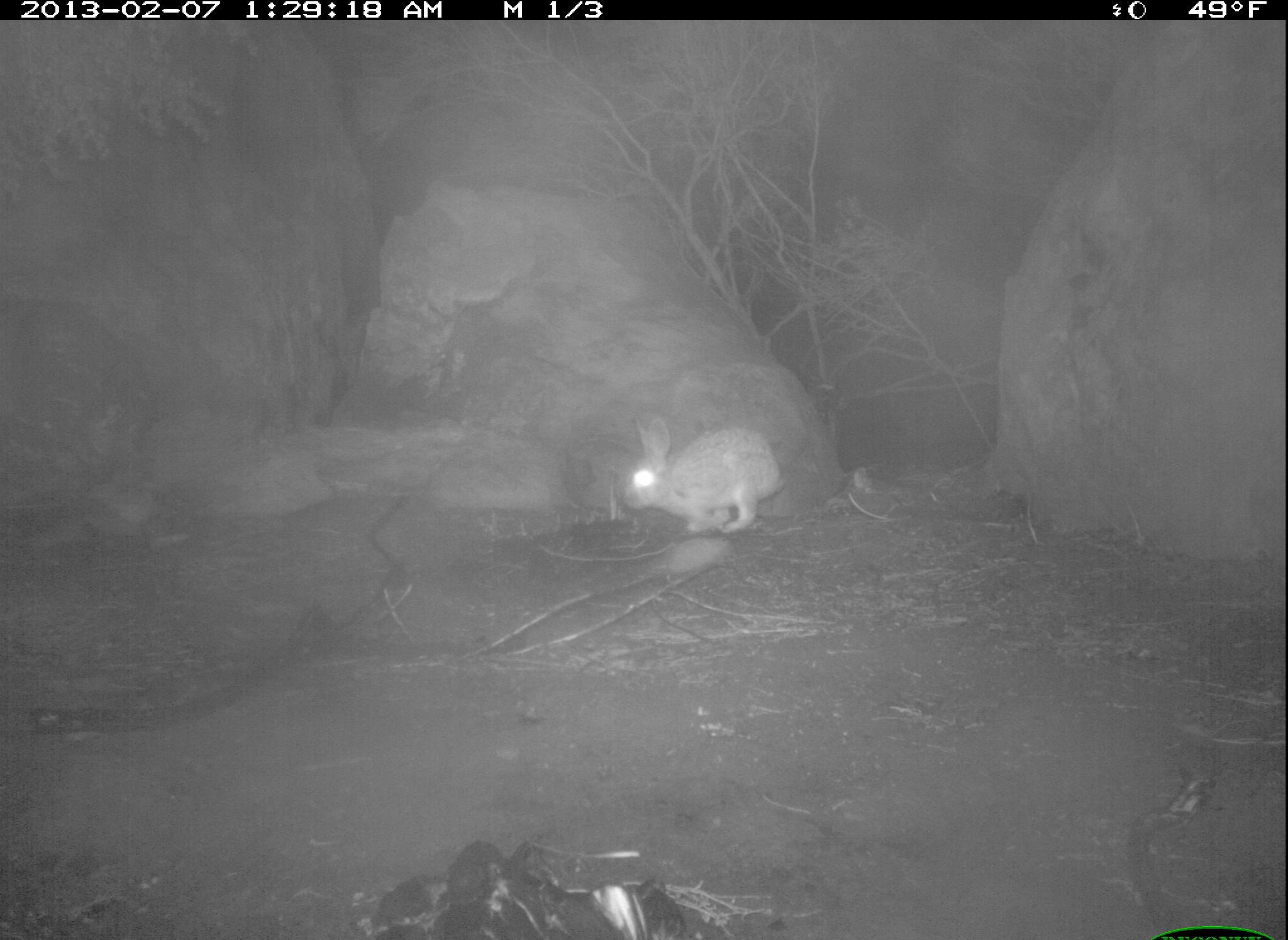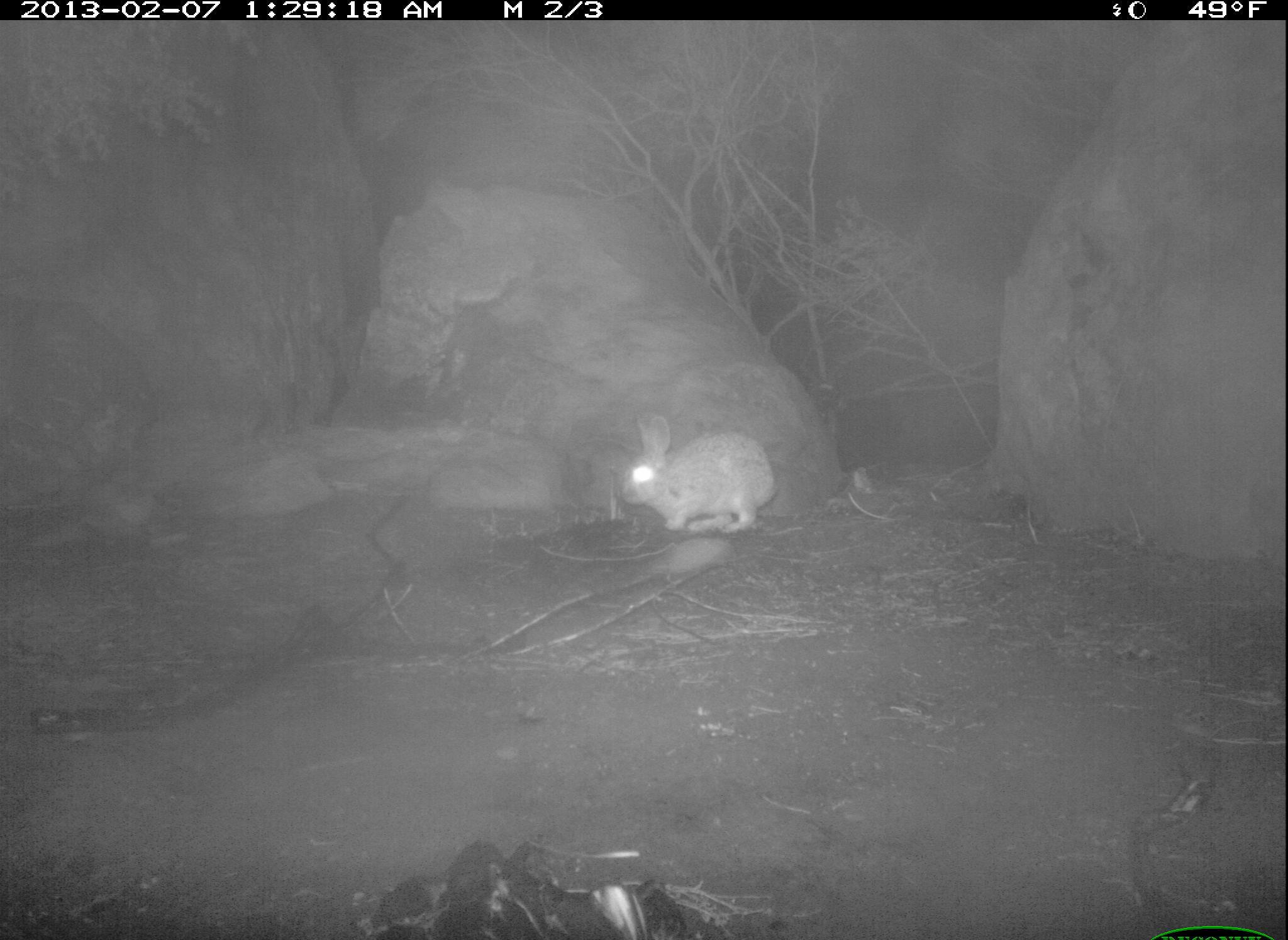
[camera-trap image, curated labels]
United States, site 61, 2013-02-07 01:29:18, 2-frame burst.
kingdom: Animalia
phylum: Chordata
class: Mammalia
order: Lagomorpha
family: Leporidae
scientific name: Leporidae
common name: rabbits and hares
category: rabbit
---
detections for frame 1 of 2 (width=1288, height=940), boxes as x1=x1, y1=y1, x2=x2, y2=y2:
rabbit: x1=617, y1=406, x2=787, y2=544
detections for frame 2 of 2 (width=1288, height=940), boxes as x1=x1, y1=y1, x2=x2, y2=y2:
rabbit: x1=610, y1=404, x2=791, y2=551